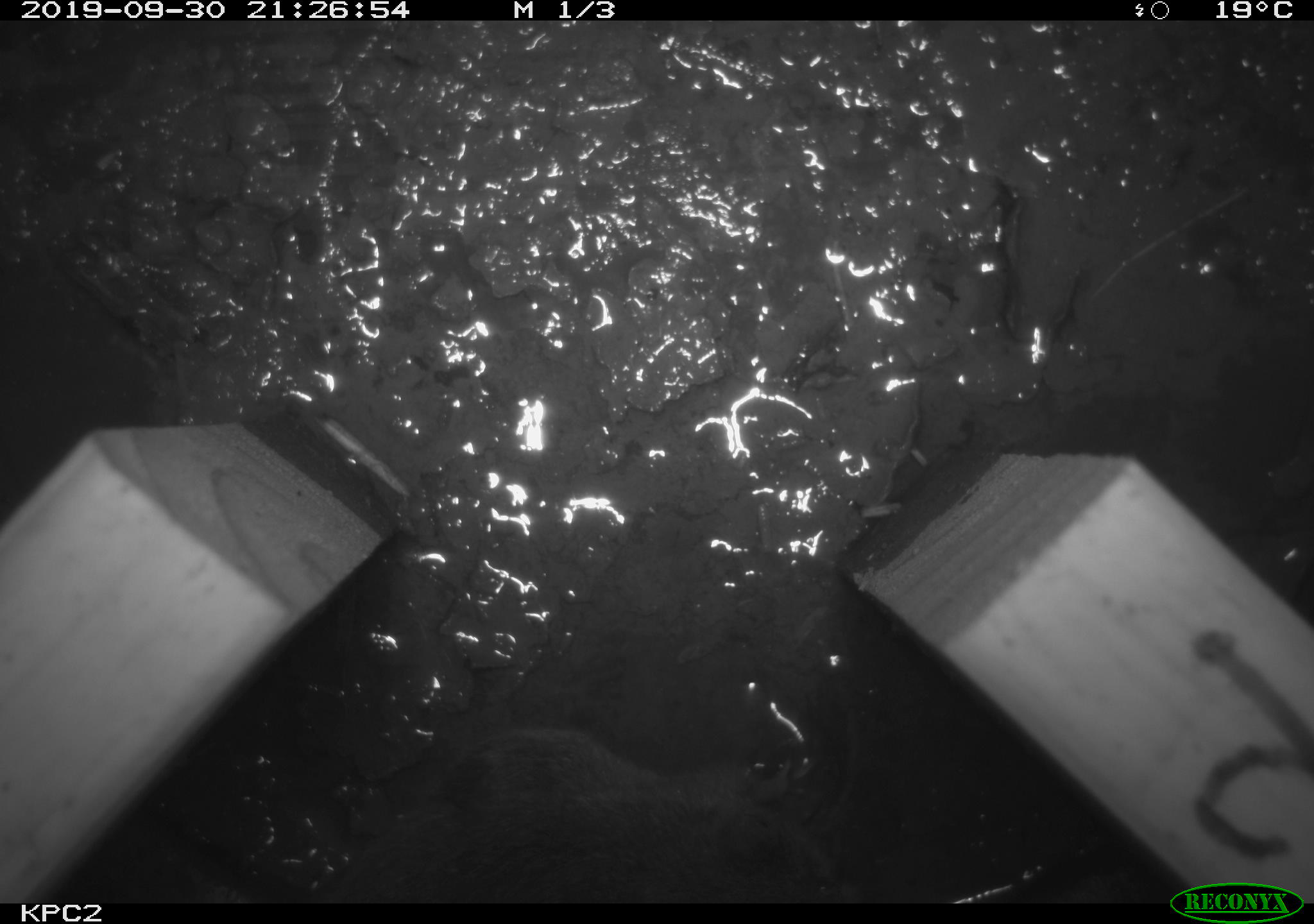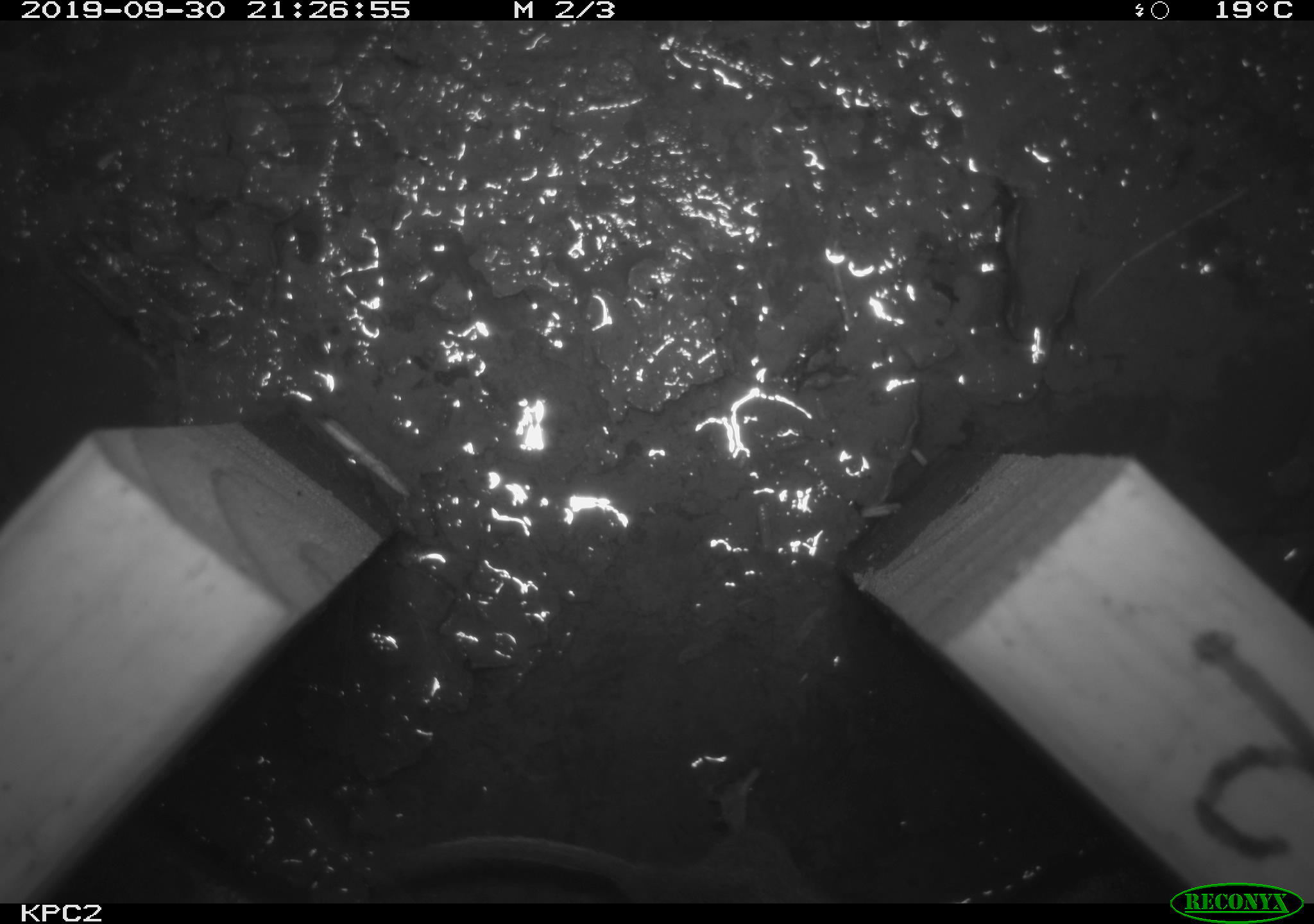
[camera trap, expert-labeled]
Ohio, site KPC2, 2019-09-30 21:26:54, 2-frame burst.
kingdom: Animalia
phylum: Chordata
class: Mammalia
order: Rodentia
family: Cricetidae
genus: Microtus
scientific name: Microtus pennsylvanicus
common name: meadow vole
Meadow vole (Microtus pennsylvanicus).